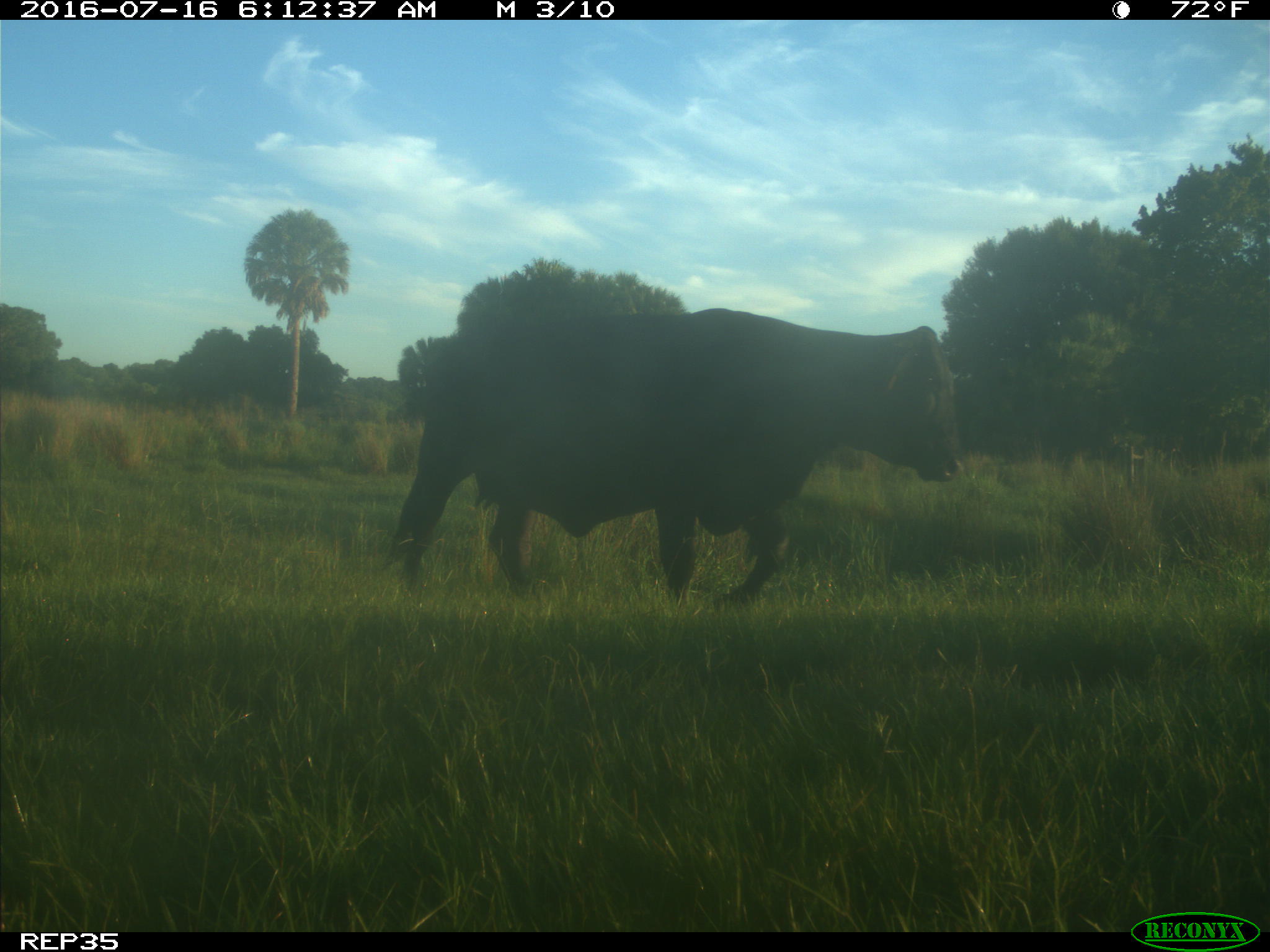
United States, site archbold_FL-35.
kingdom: Animalia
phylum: Chordata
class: Mammalia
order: Artiodactyla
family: Bovidae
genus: Bos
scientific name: Bos taurus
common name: domestic cow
Bos taurus (domestic cow).